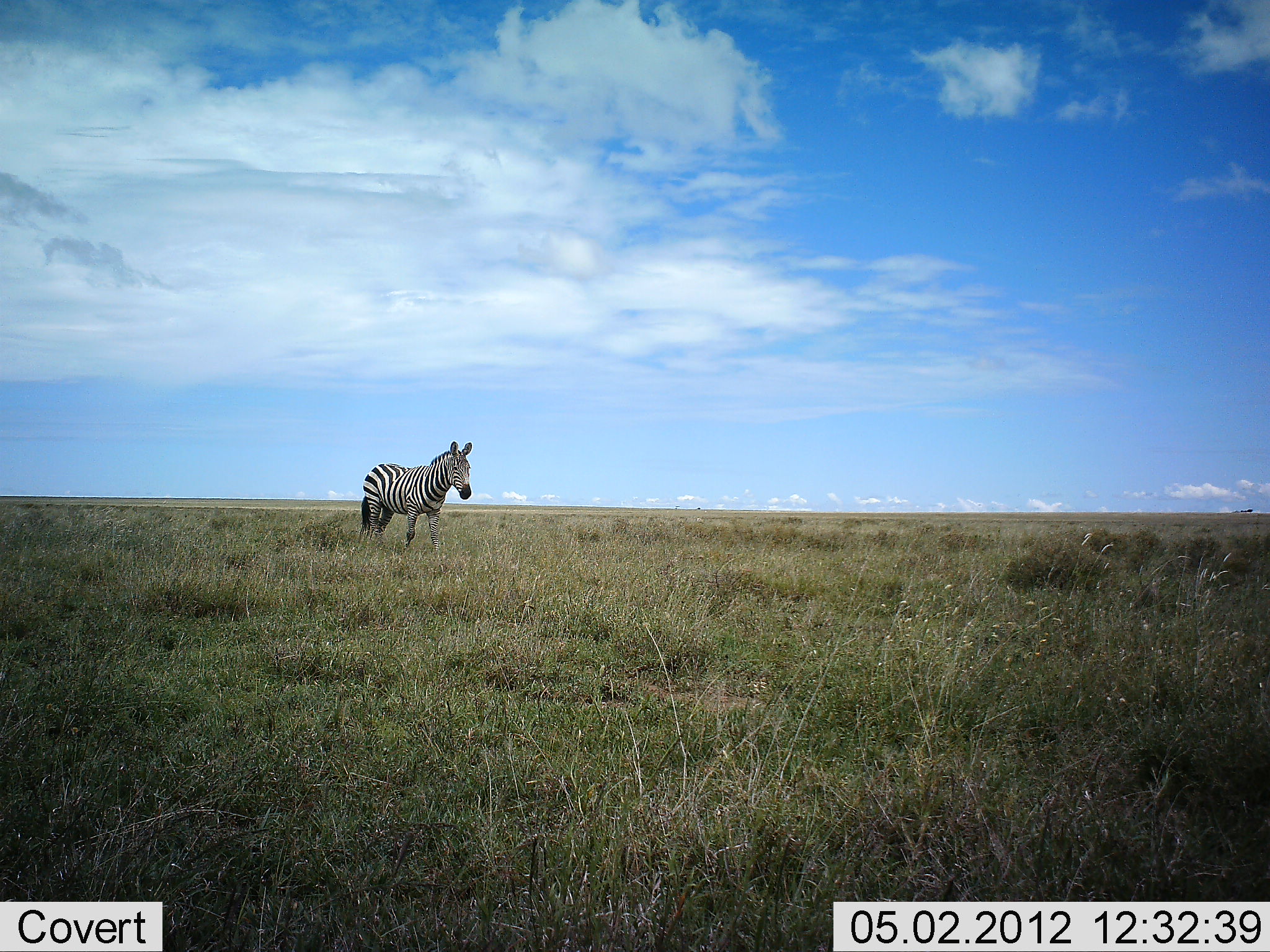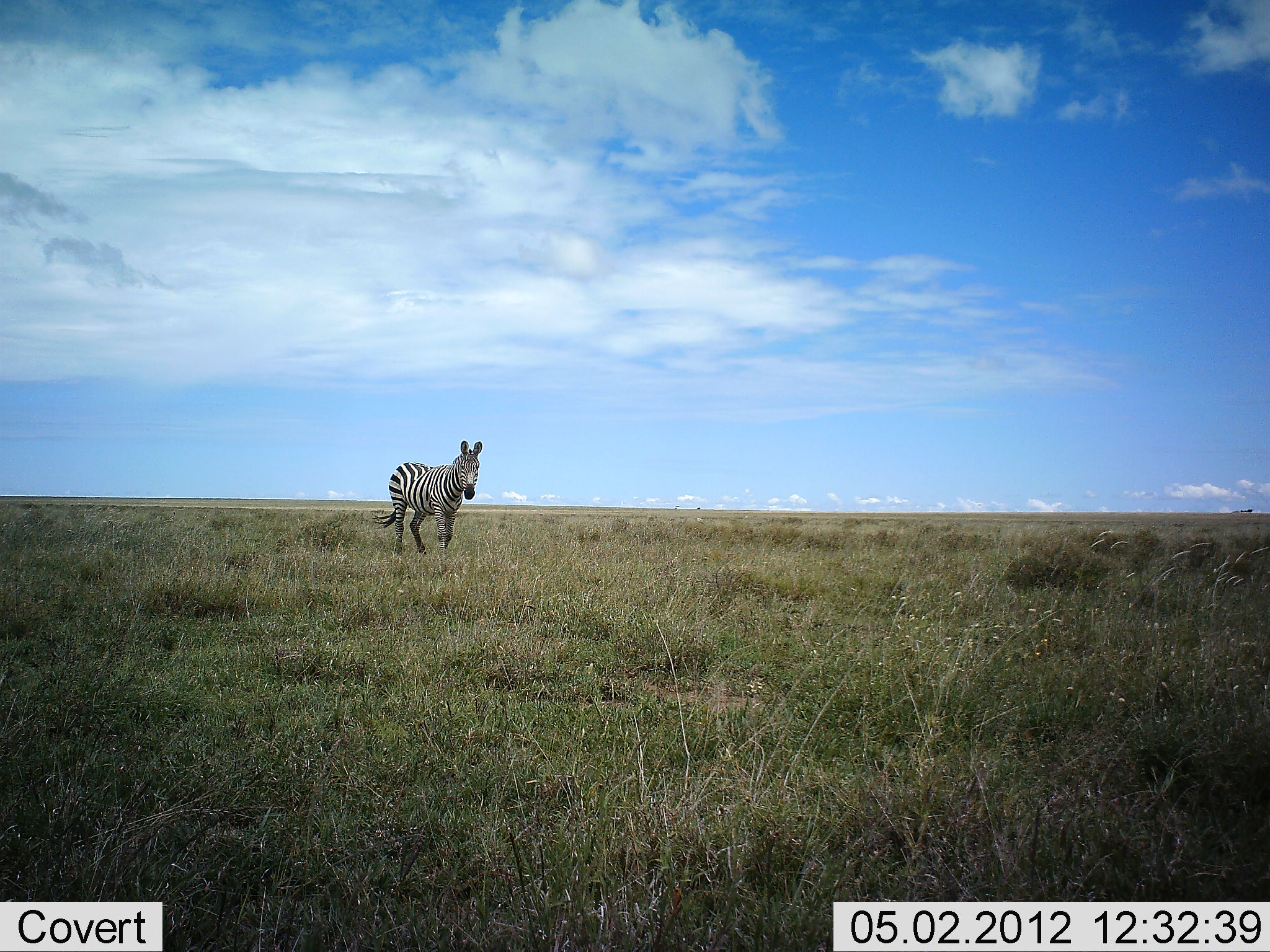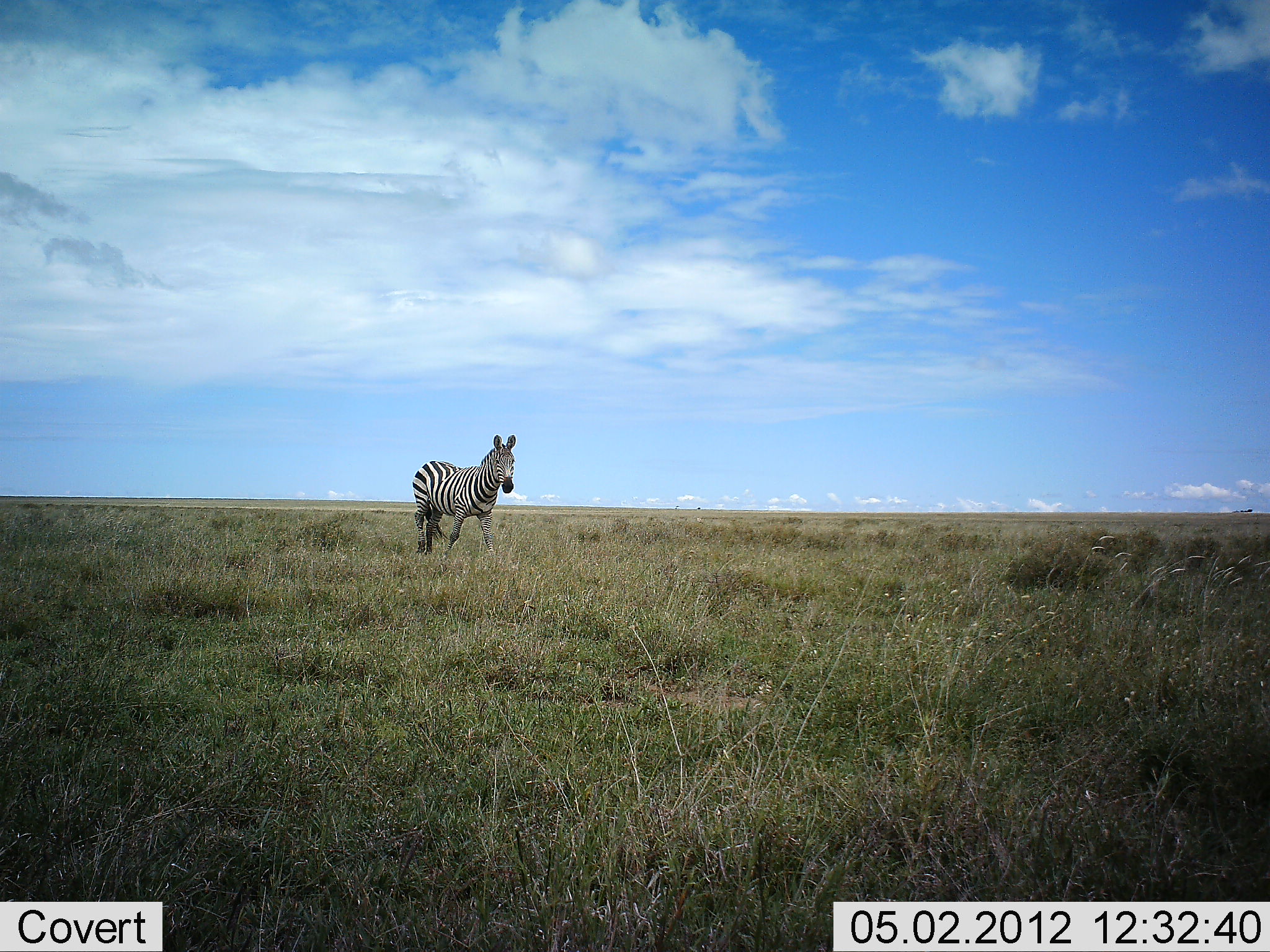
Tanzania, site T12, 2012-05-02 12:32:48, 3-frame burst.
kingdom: Animalia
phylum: Chordata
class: Mammalia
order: Perissodactyla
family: Equidae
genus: Equus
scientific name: Equus quagga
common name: plains zebra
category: zebra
Zebra (plains zebra) (Equus quagga), count 1. Behavior (volunteer vote fractions): standing 19%, resting 4%, moving 81%, interacting 0%. Young present (vote fraction): 0%. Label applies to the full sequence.